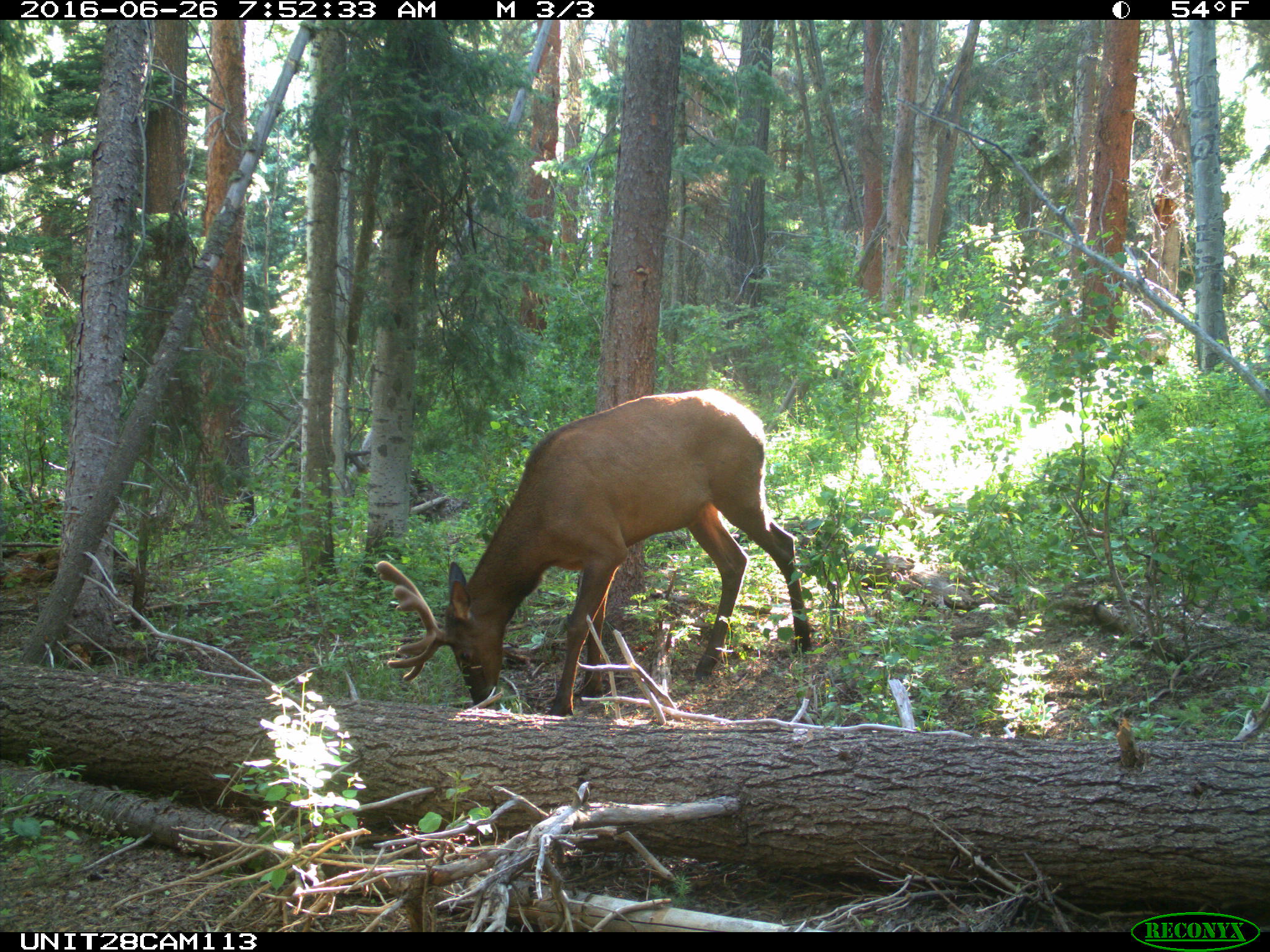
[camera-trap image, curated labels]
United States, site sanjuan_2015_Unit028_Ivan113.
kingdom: Animalia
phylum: Chordata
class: Mammalia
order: Artiodactyla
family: Cervidae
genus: Cervus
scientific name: Cervus elaphus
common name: red deer